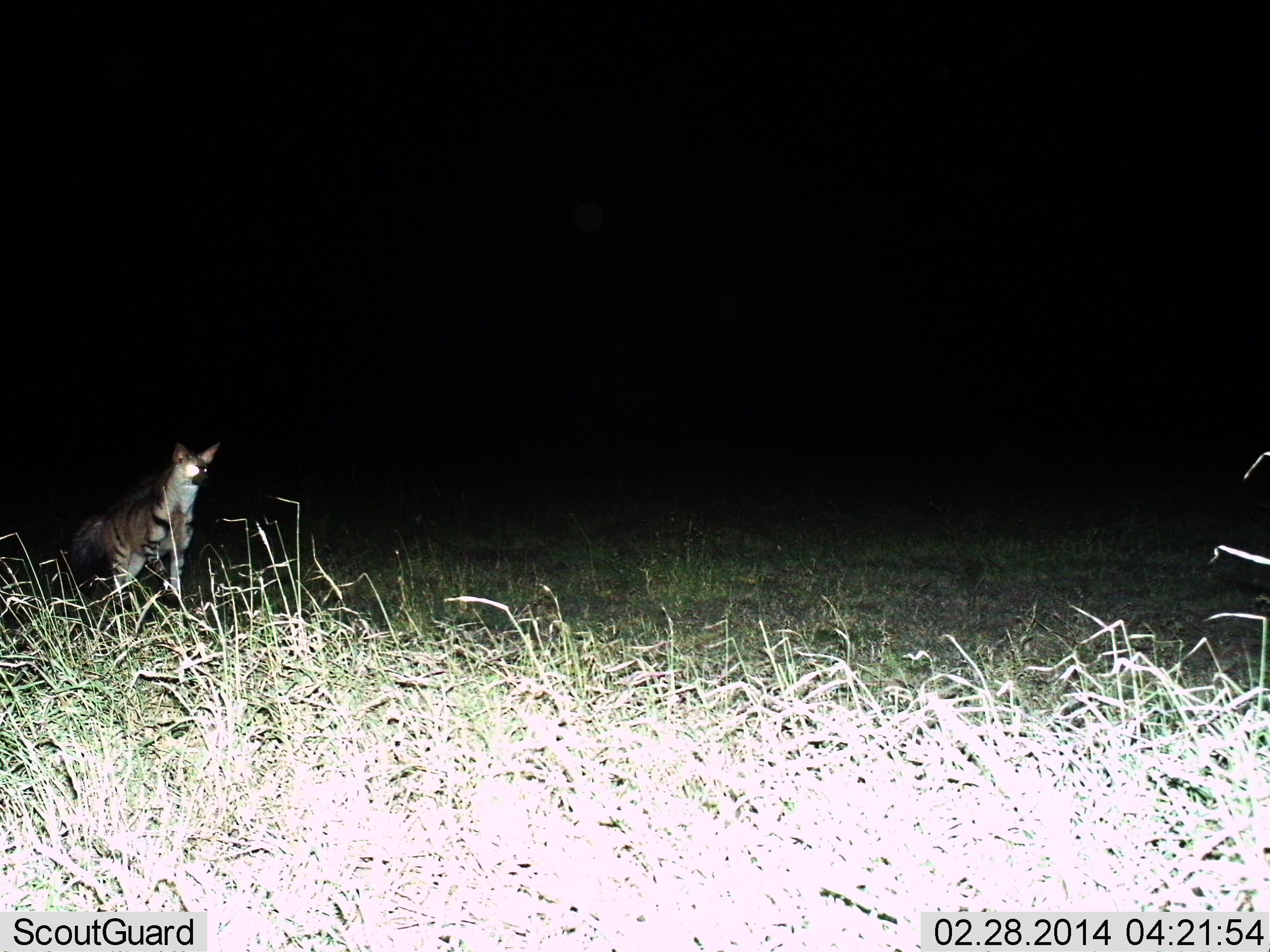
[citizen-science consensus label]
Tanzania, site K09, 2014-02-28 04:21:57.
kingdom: Animalia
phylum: Chordata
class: Mammalia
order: Carnivora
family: Hyaenidae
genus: Proteles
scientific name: Proteles cristatus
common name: aardwolf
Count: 1.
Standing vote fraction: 100%.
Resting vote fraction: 0%.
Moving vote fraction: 0%.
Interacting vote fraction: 0%.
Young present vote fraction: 0%.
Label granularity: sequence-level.